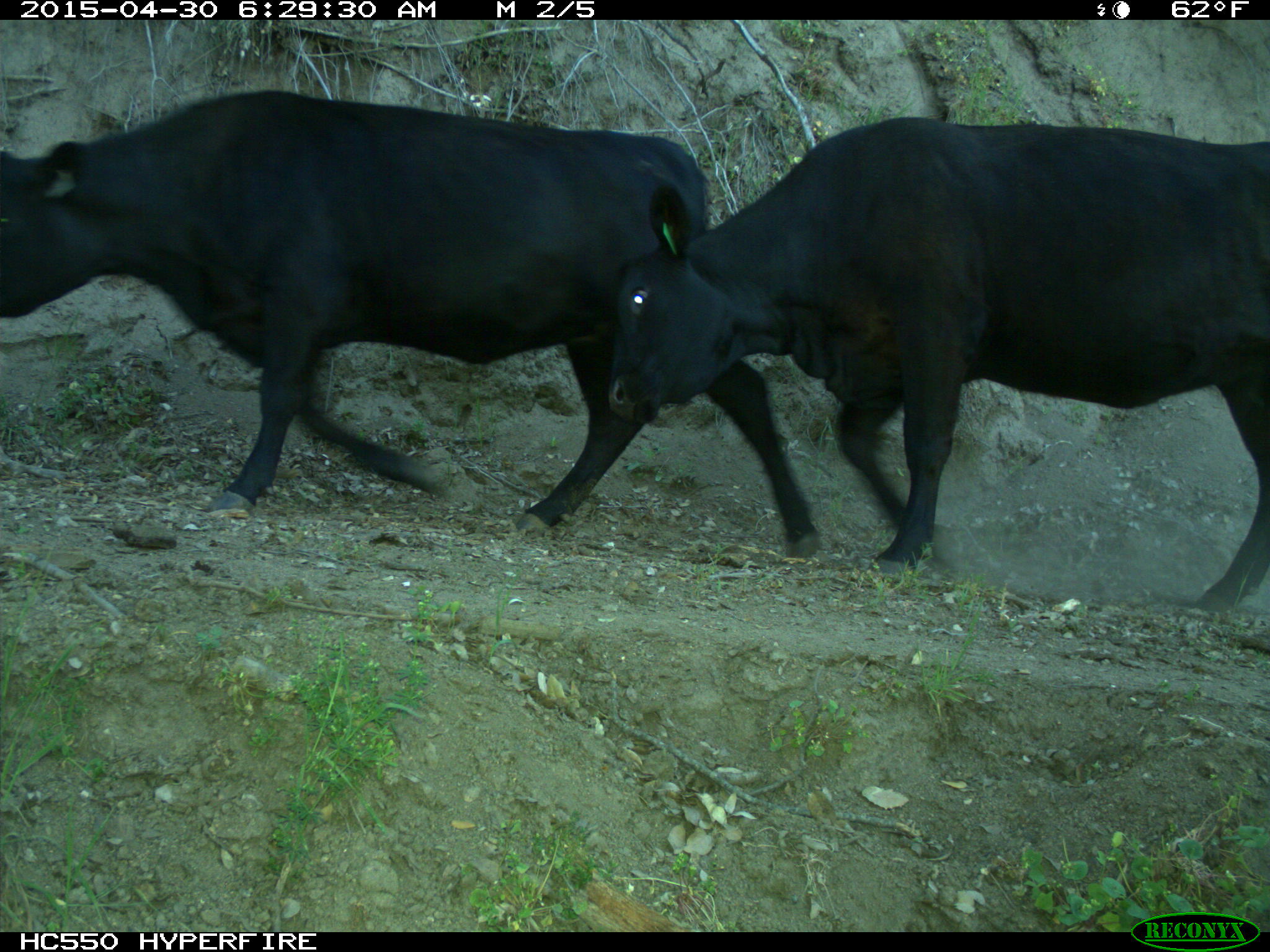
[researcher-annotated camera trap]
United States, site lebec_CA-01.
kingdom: Animalia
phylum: Chordata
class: Mammalia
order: Artiodactyla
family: Bovidae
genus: Bos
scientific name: Bos taurus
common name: domestic cow